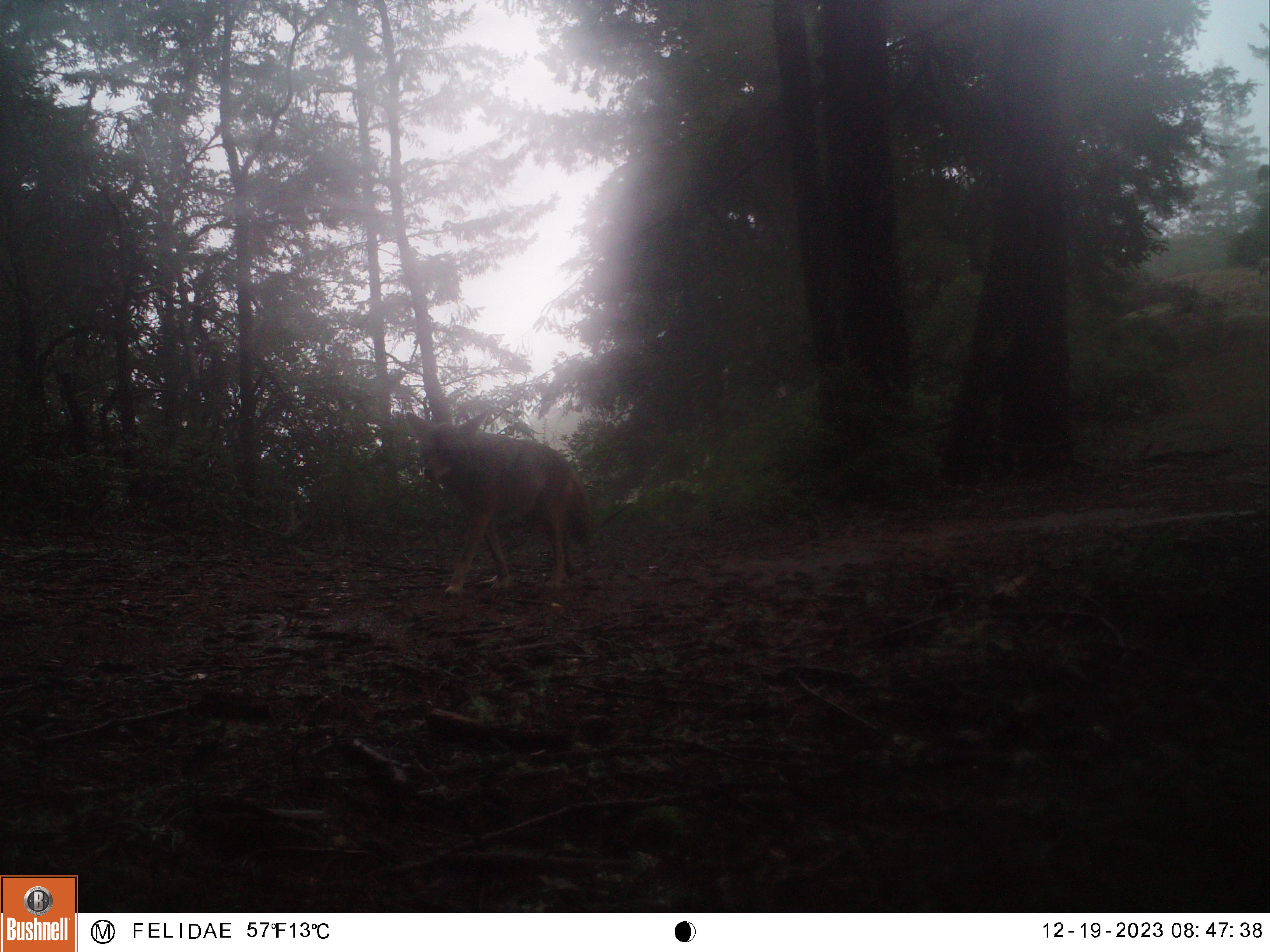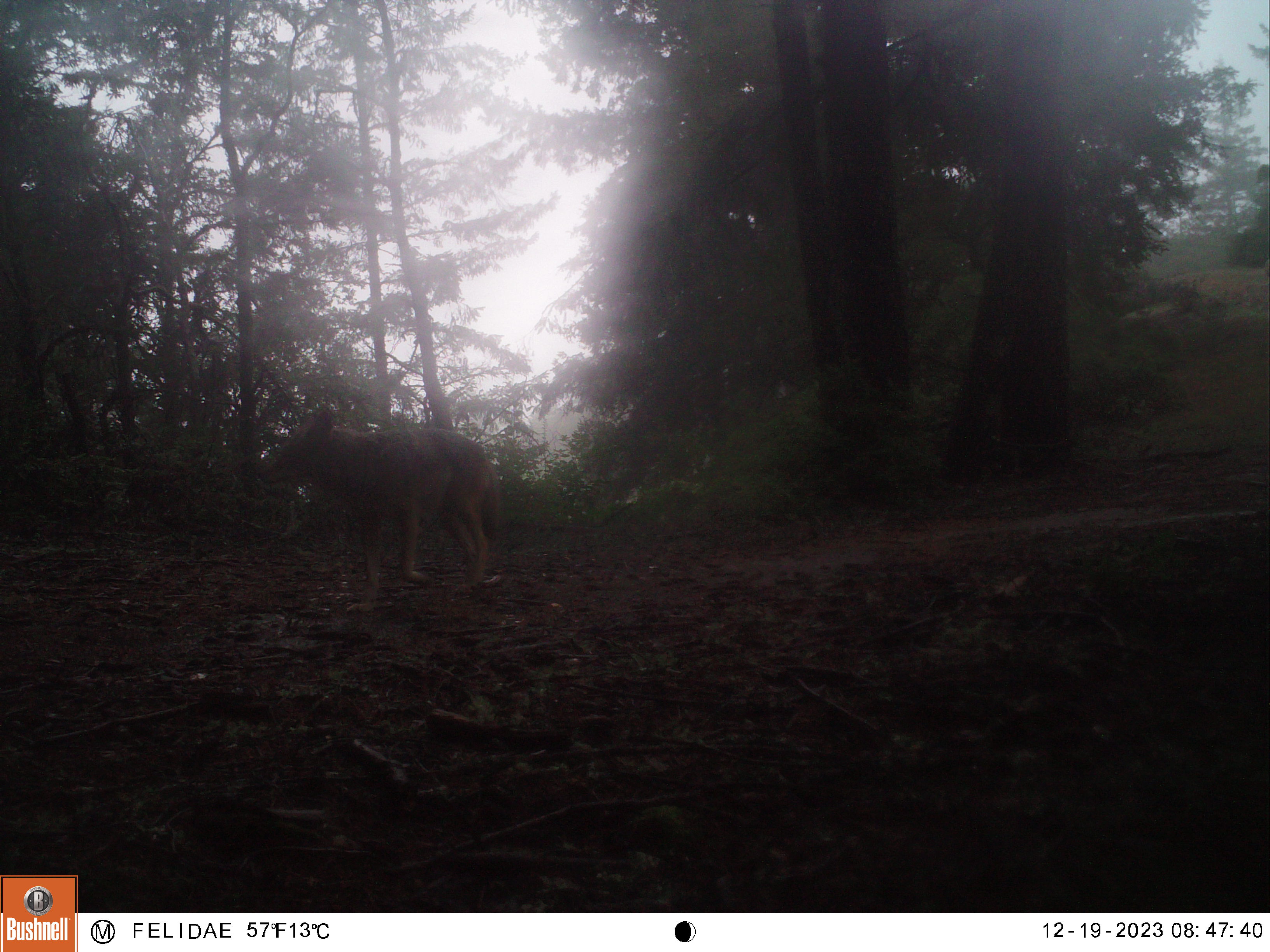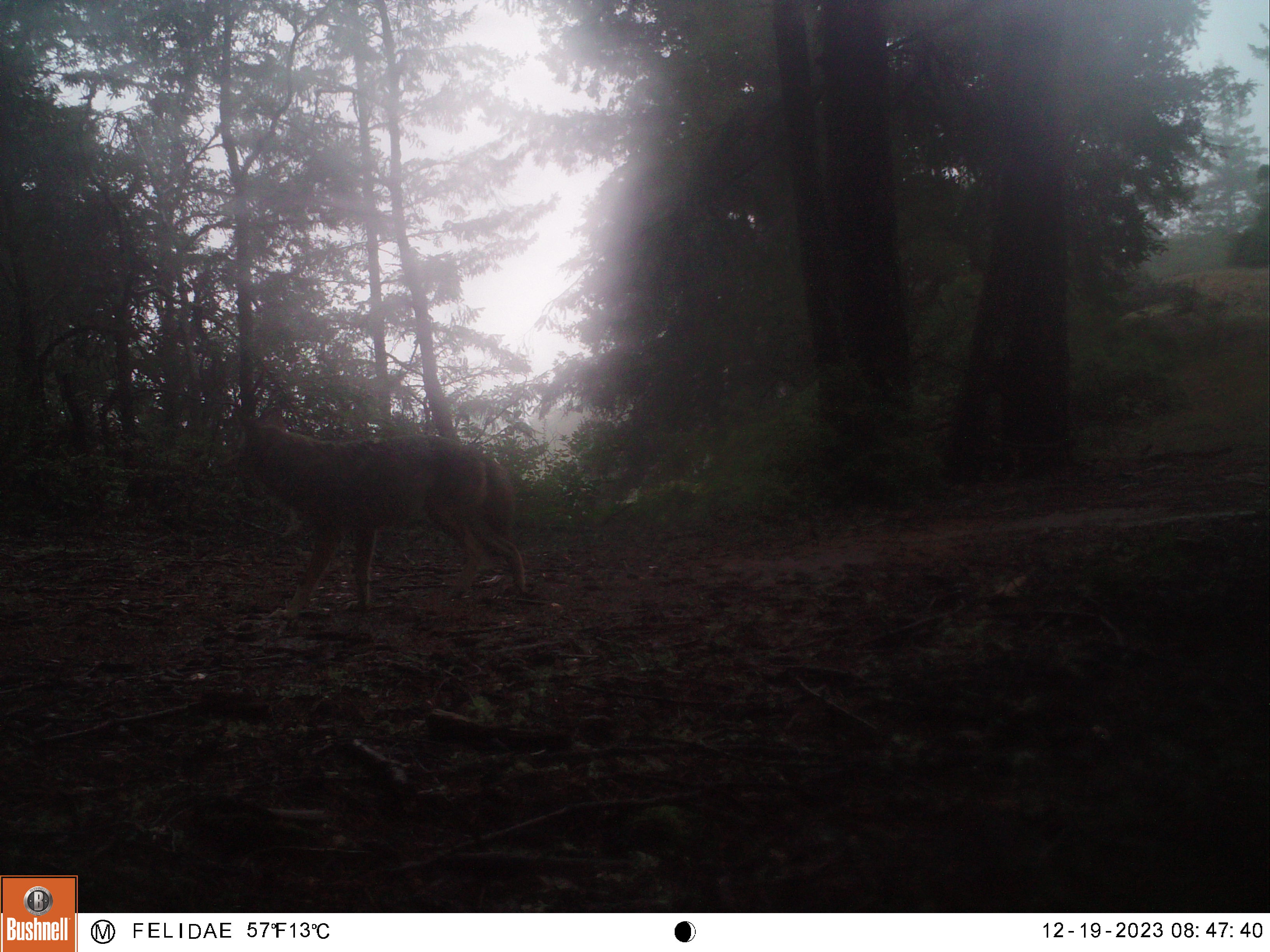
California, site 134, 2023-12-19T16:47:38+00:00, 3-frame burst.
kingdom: Animalia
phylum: Chordata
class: Mammalia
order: Carnivora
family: Canidae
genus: Canis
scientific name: Canis latrans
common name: coyote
Coyote (Canis latrans).